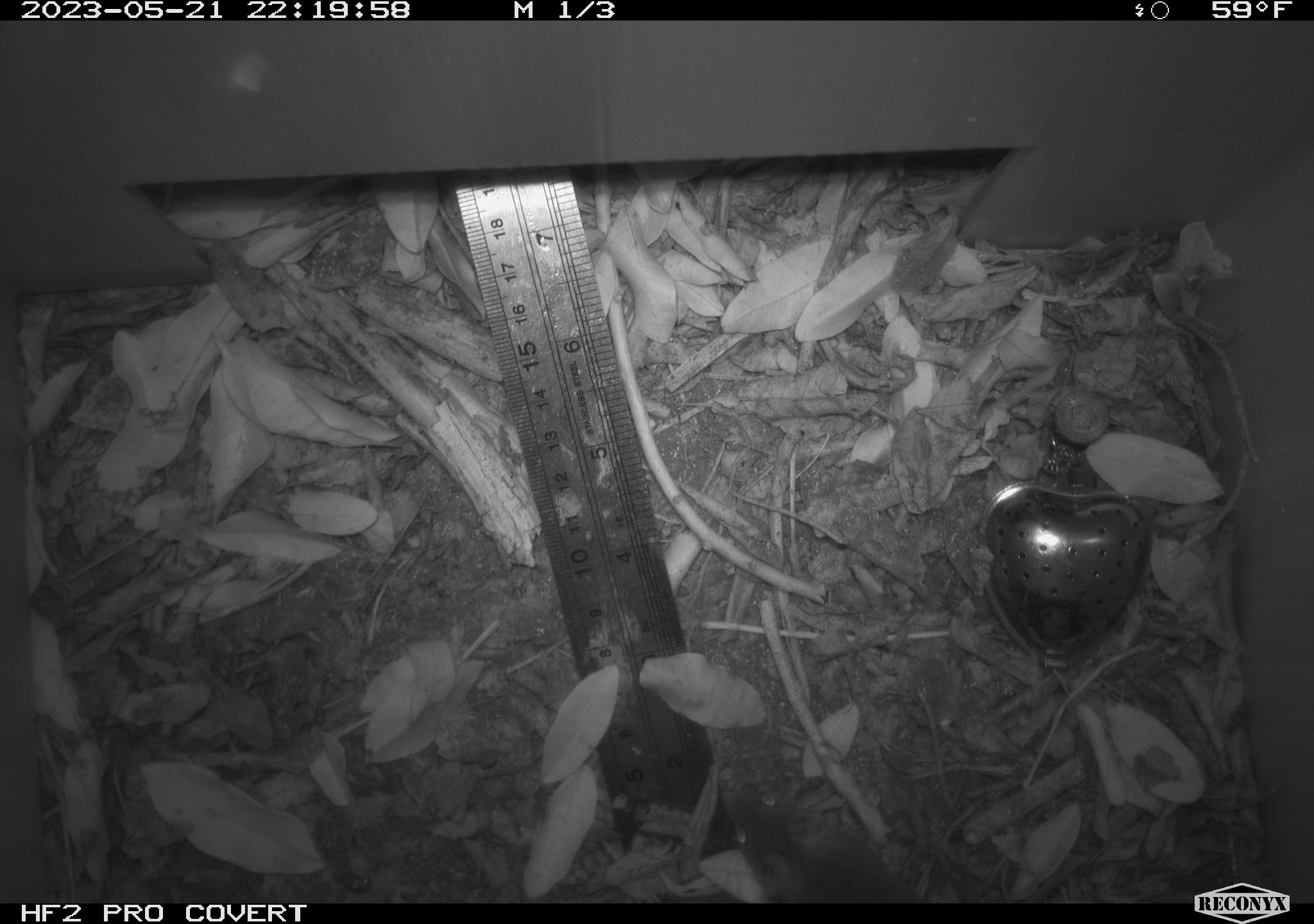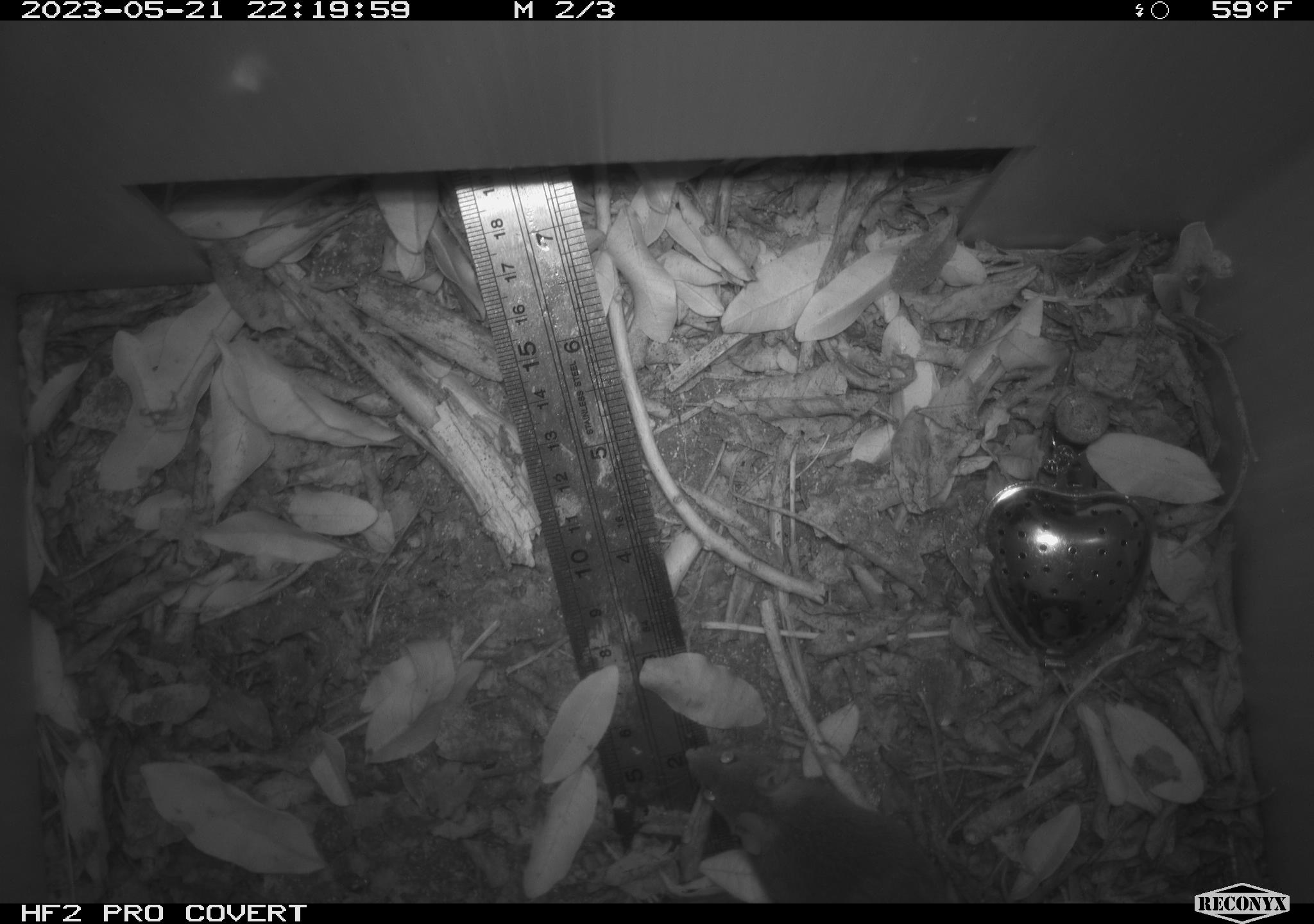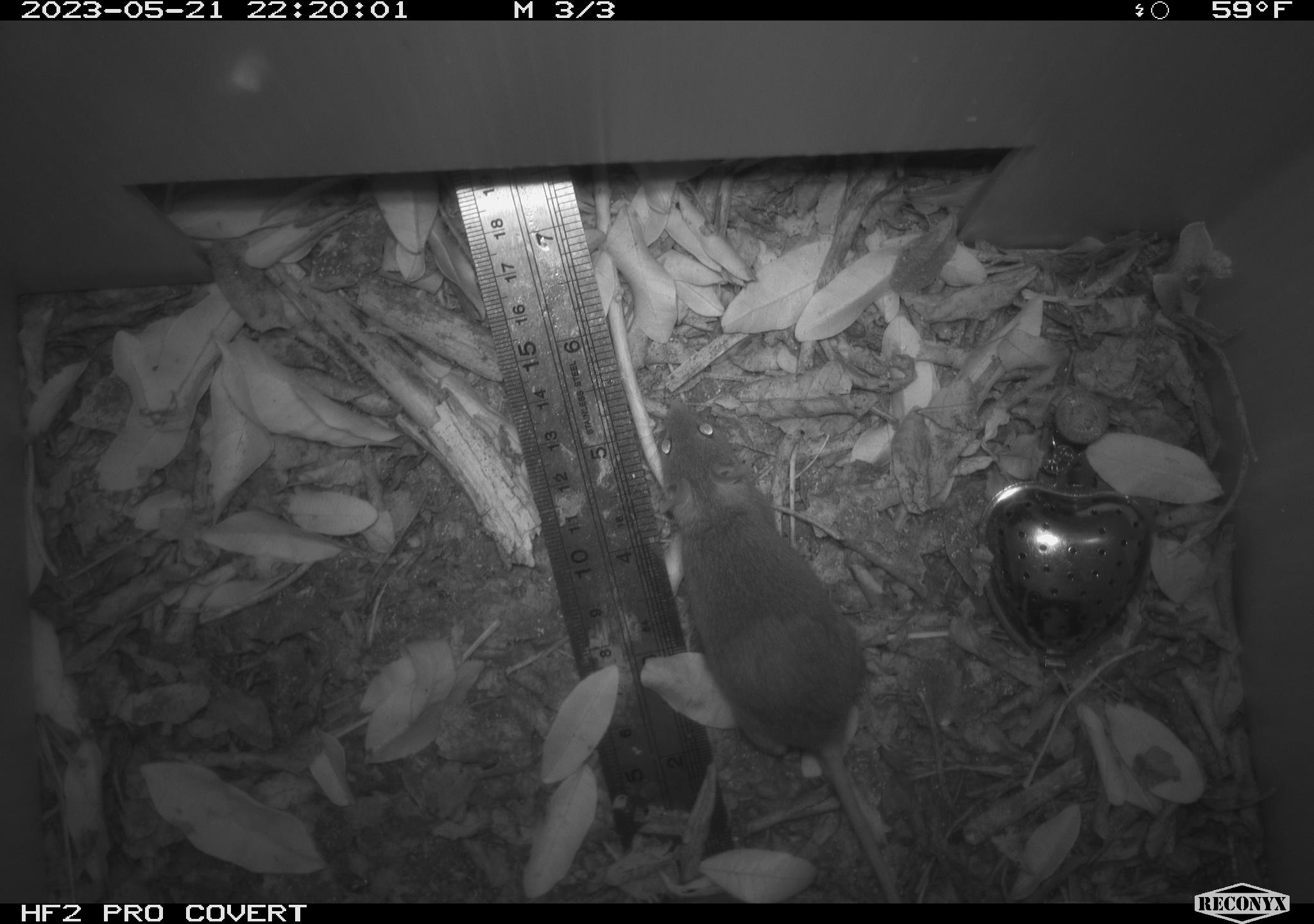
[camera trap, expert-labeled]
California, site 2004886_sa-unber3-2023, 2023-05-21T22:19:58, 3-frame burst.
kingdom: Animalia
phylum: Chordata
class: Mammalia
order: Rodentia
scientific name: Rodentia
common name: mouse species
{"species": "mouse species (Rodentia)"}